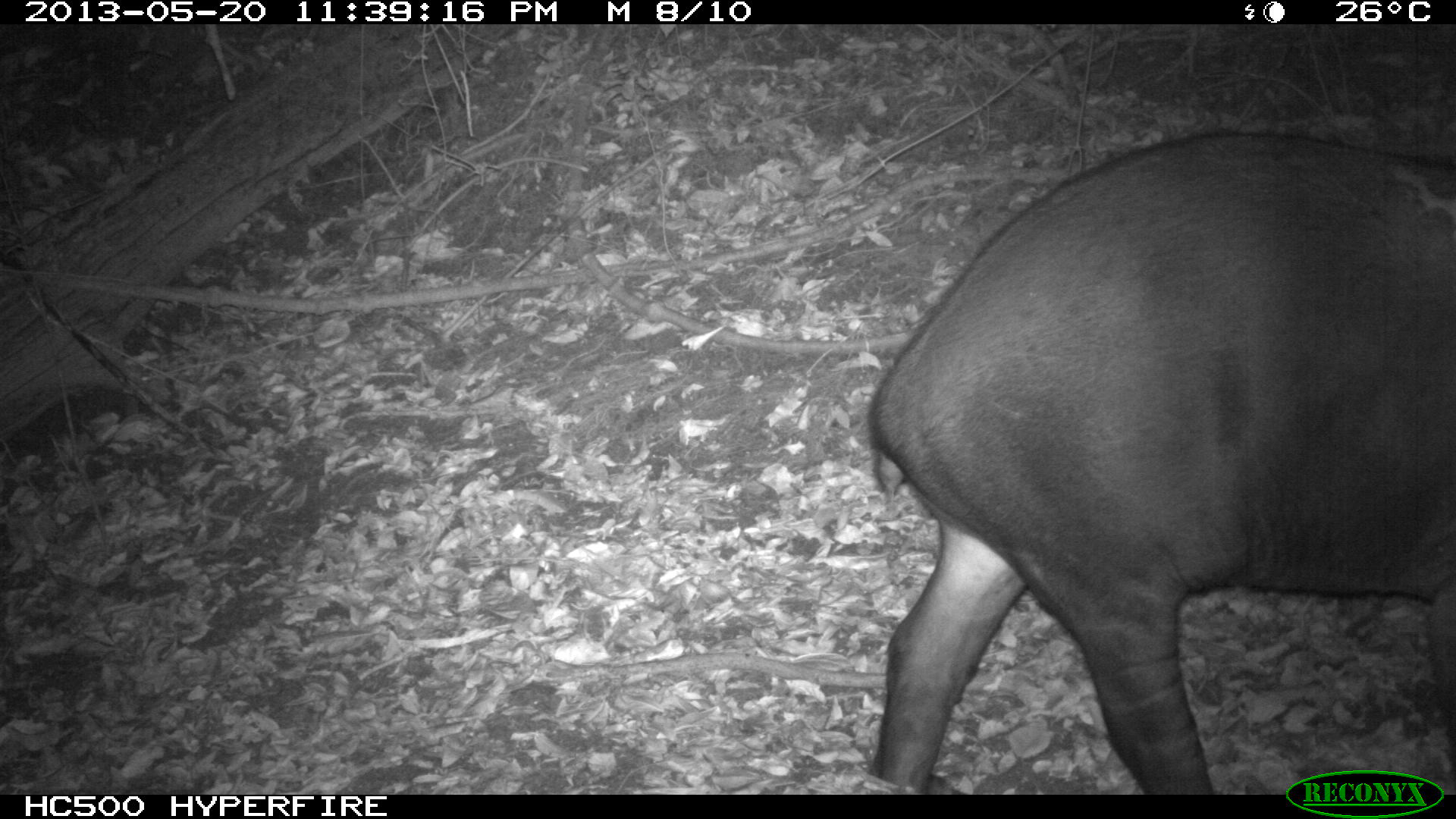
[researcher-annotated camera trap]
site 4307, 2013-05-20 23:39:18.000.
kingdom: Animalia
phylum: Chordata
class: Mammalia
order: Perissodactyla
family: Tapiridae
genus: Tapirus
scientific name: Tapirus bairdii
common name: baird's tapir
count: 1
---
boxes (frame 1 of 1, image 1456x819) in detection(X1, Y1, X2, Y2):
tapirus bairdii: detection(848, 128, 1456, 794)